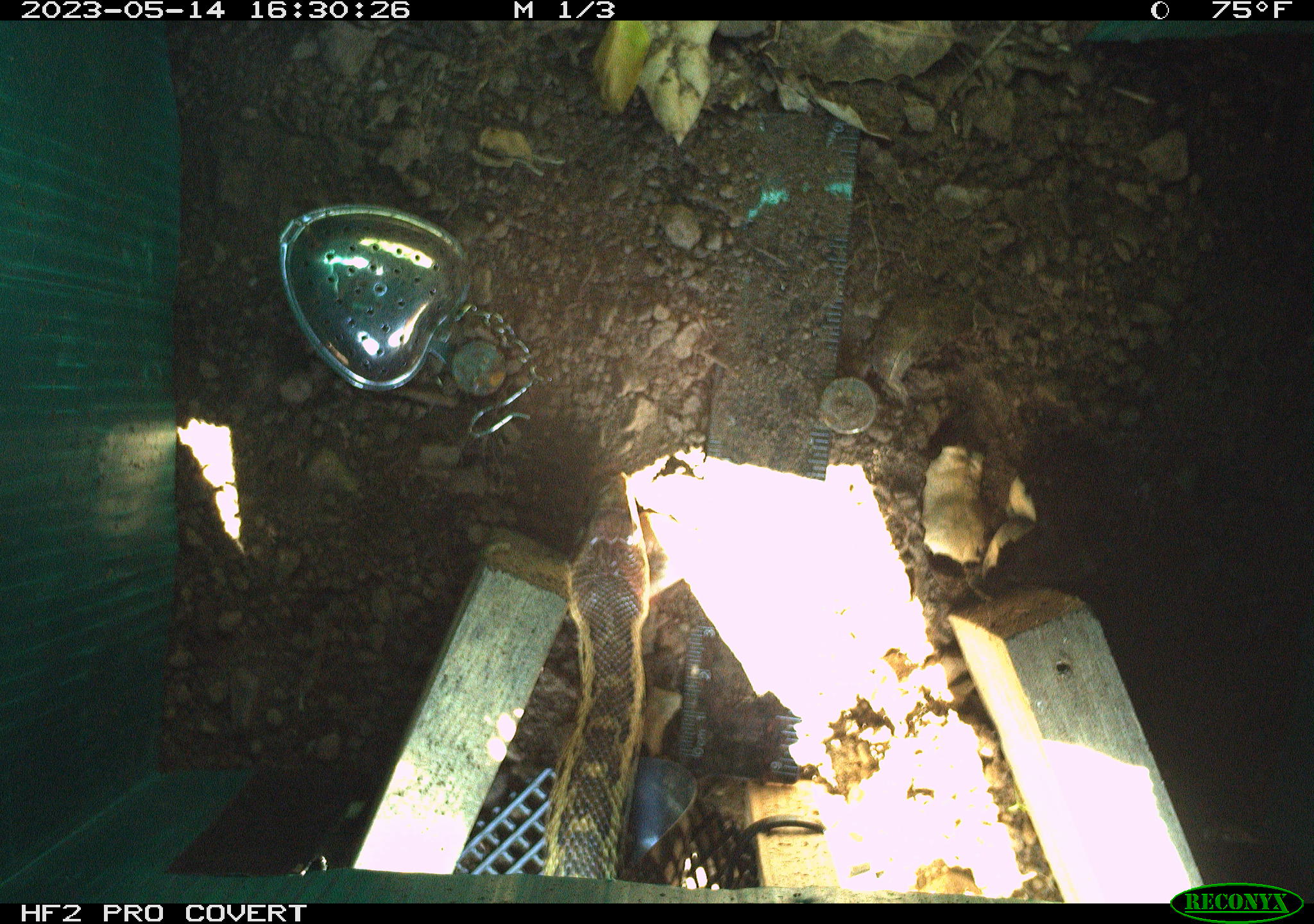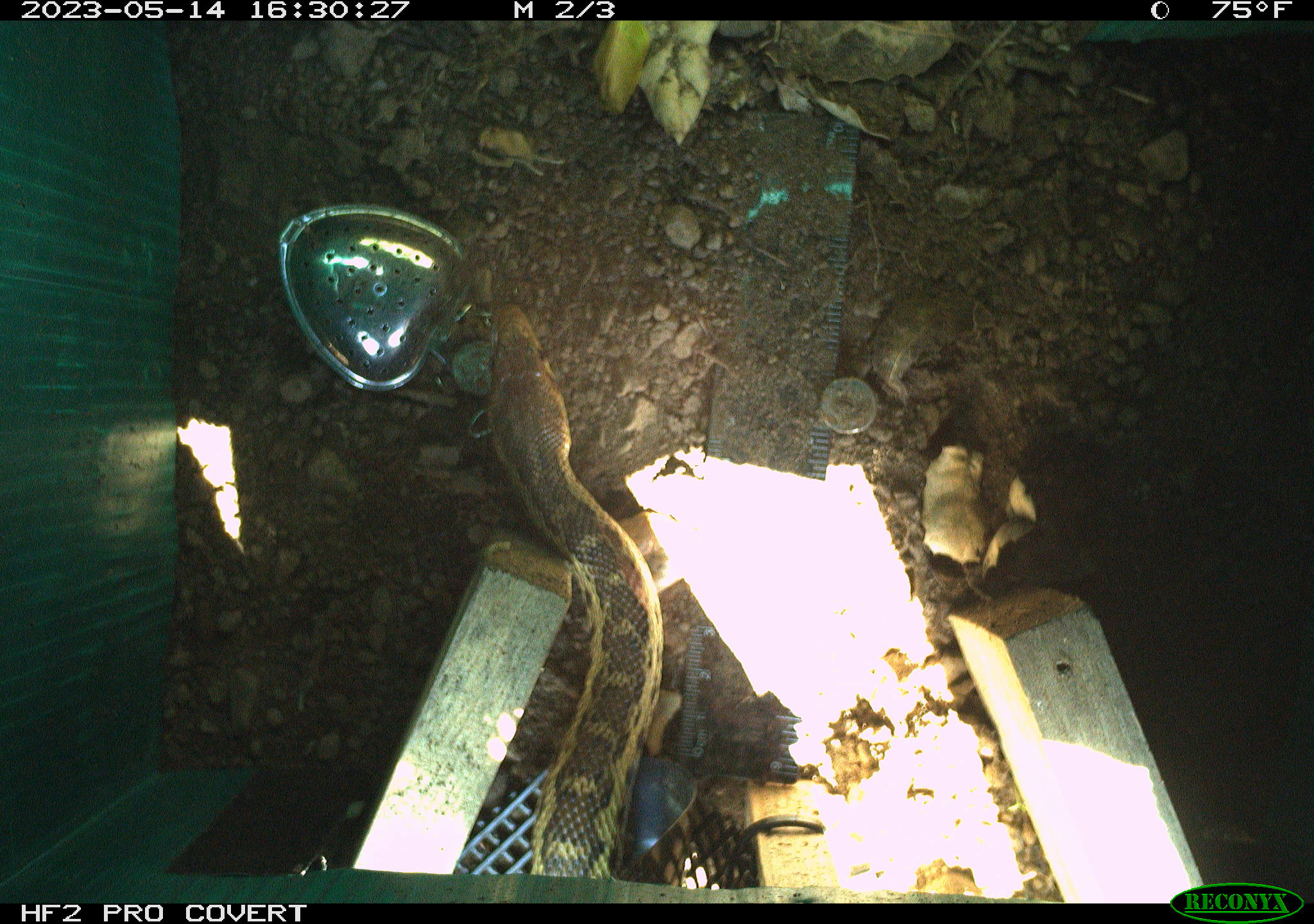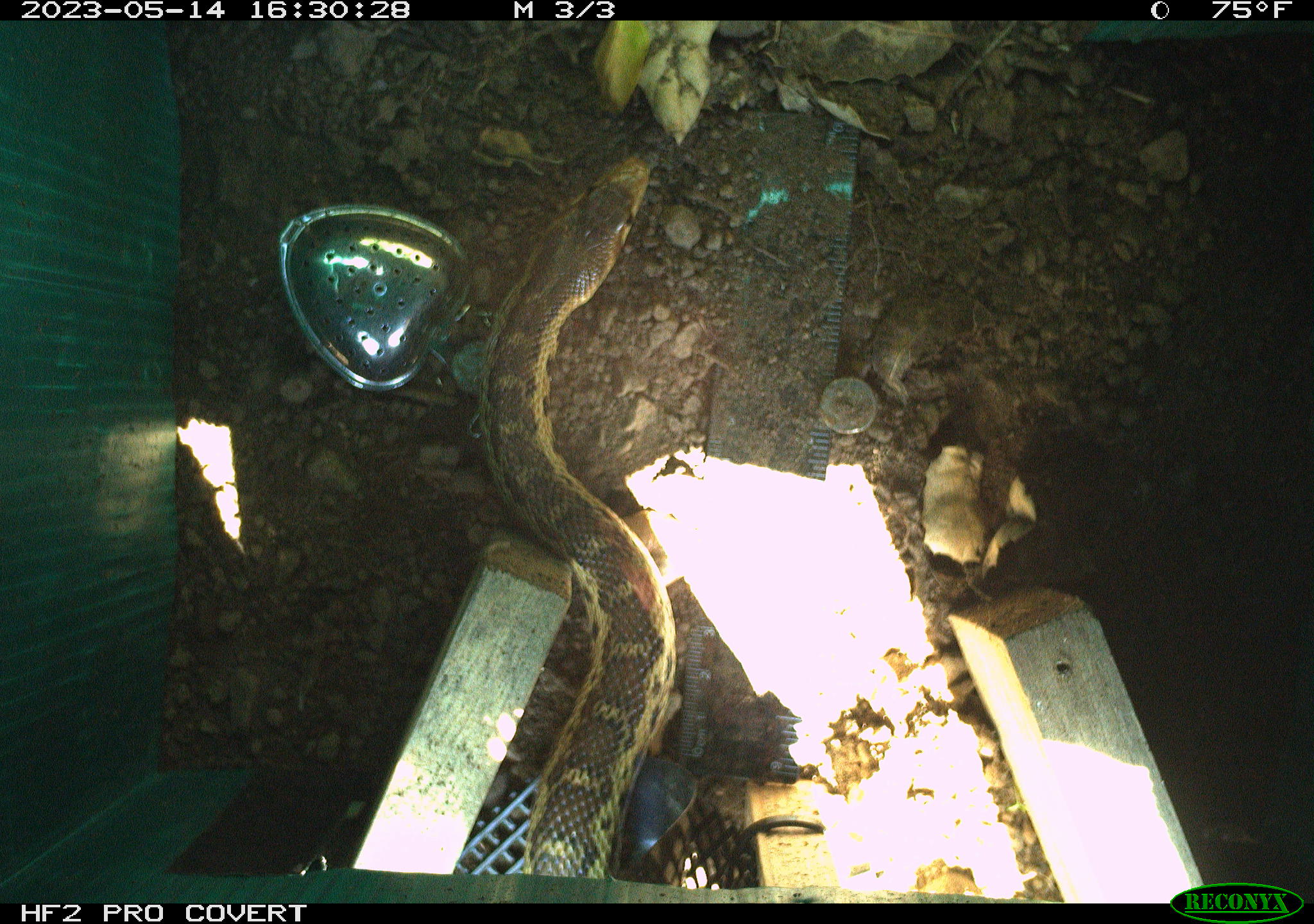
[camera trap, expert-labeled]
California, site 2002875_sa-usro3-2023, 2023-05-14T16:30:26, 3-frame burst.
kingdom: Animalia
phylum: Chordata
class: Reptilia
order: Squamata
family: Colubridae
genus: Pituophis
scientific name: Pituophis catenifer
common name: gophersnake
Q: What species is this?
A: Gophersnake (Pituophis catenifer).